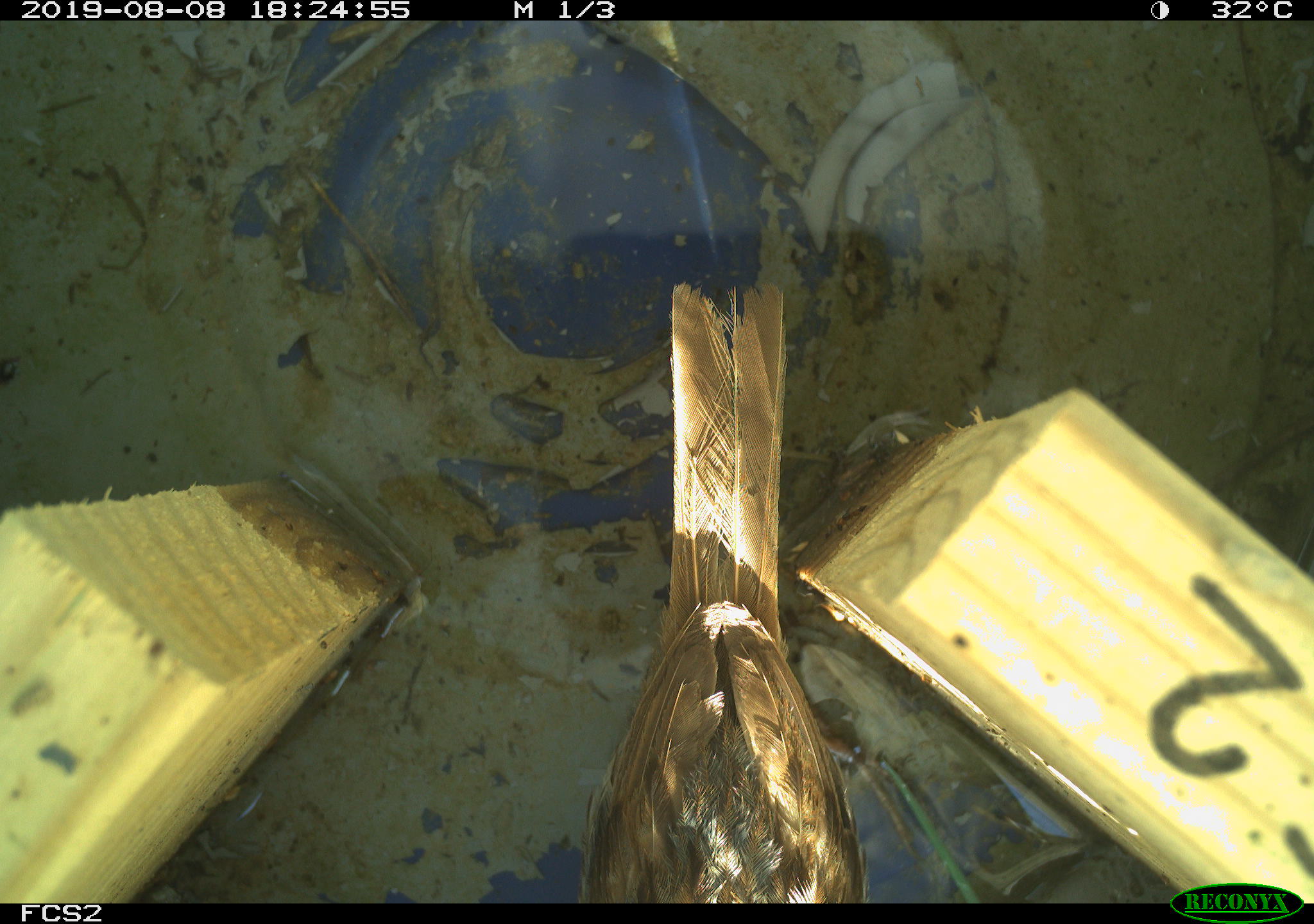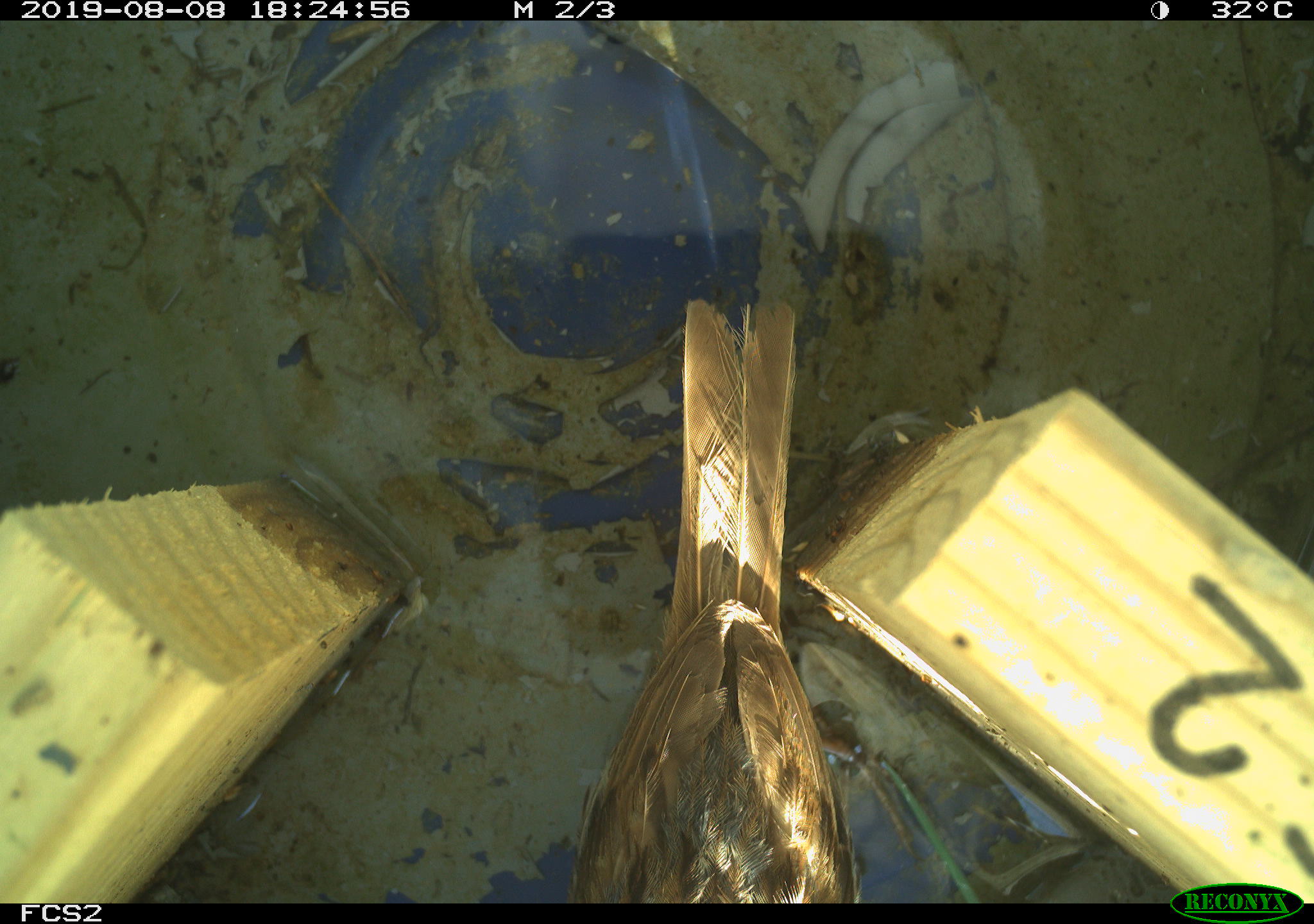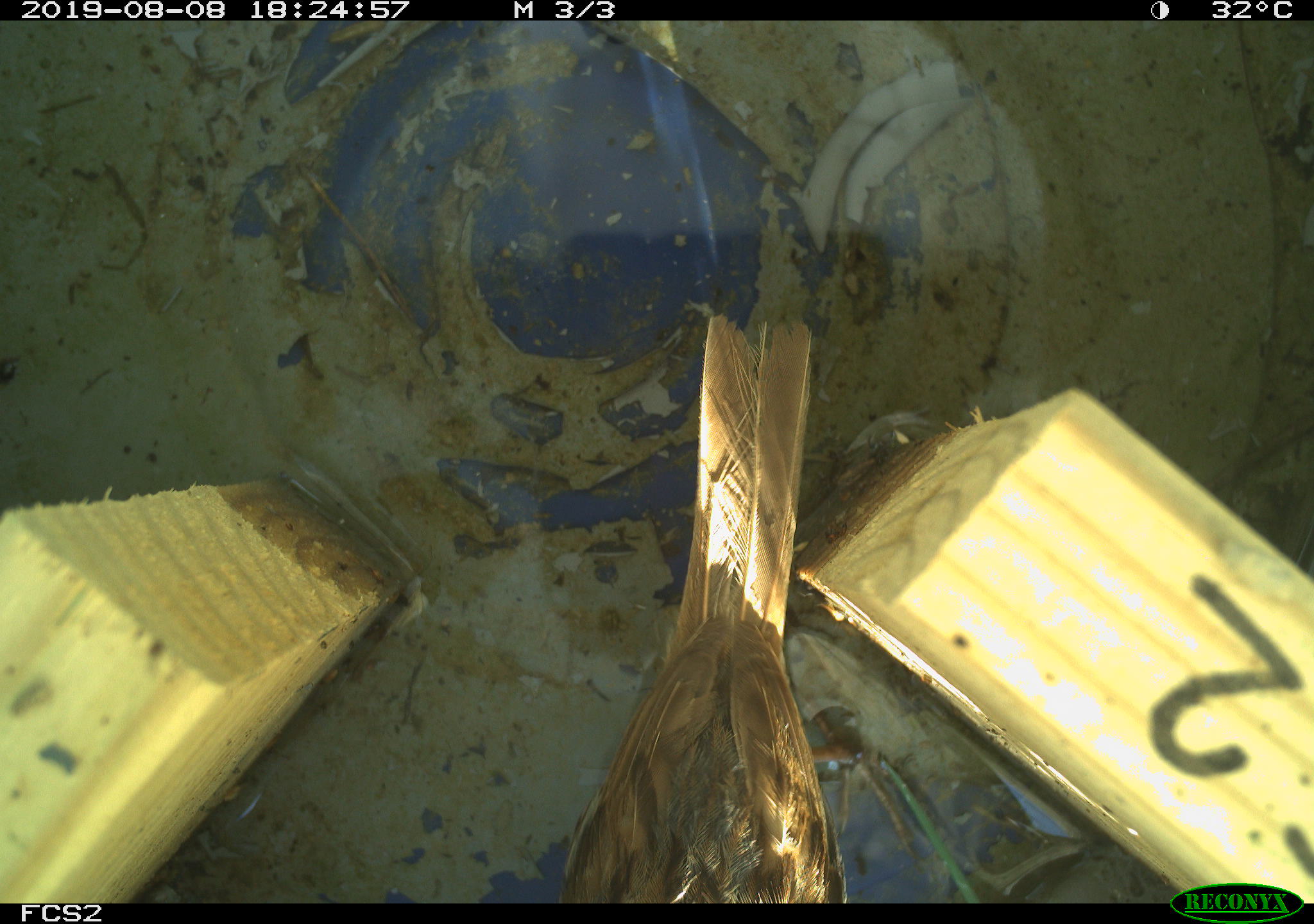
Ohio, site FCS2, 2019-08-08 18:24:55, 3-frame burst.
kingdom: Animalia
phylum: Chordata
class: Aves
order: Passeriformes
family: Passerellidae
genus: Melospiza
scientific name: Melospiza melodia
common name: song sparrow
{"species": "song sparrow (Melospiza melodia)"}